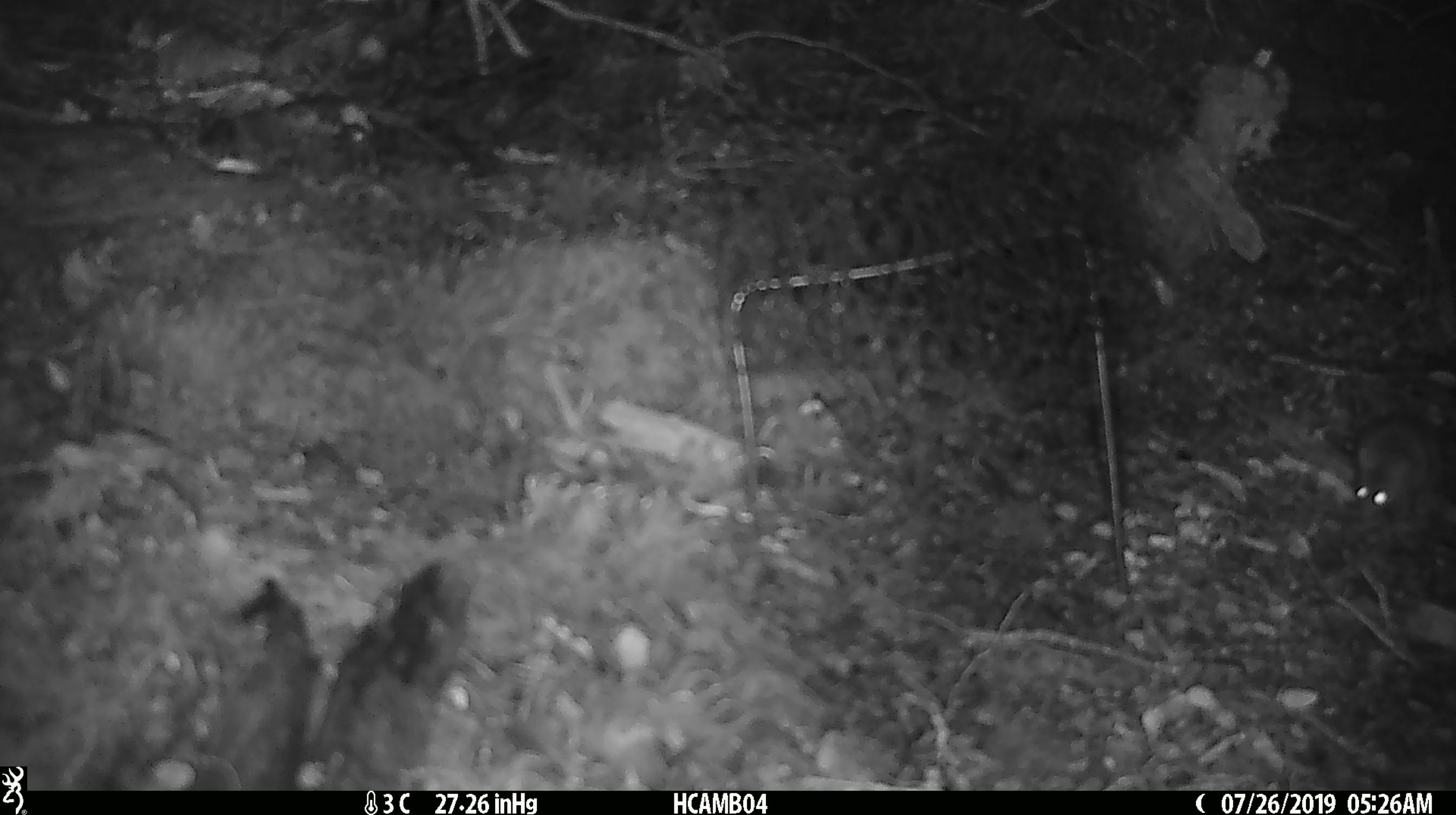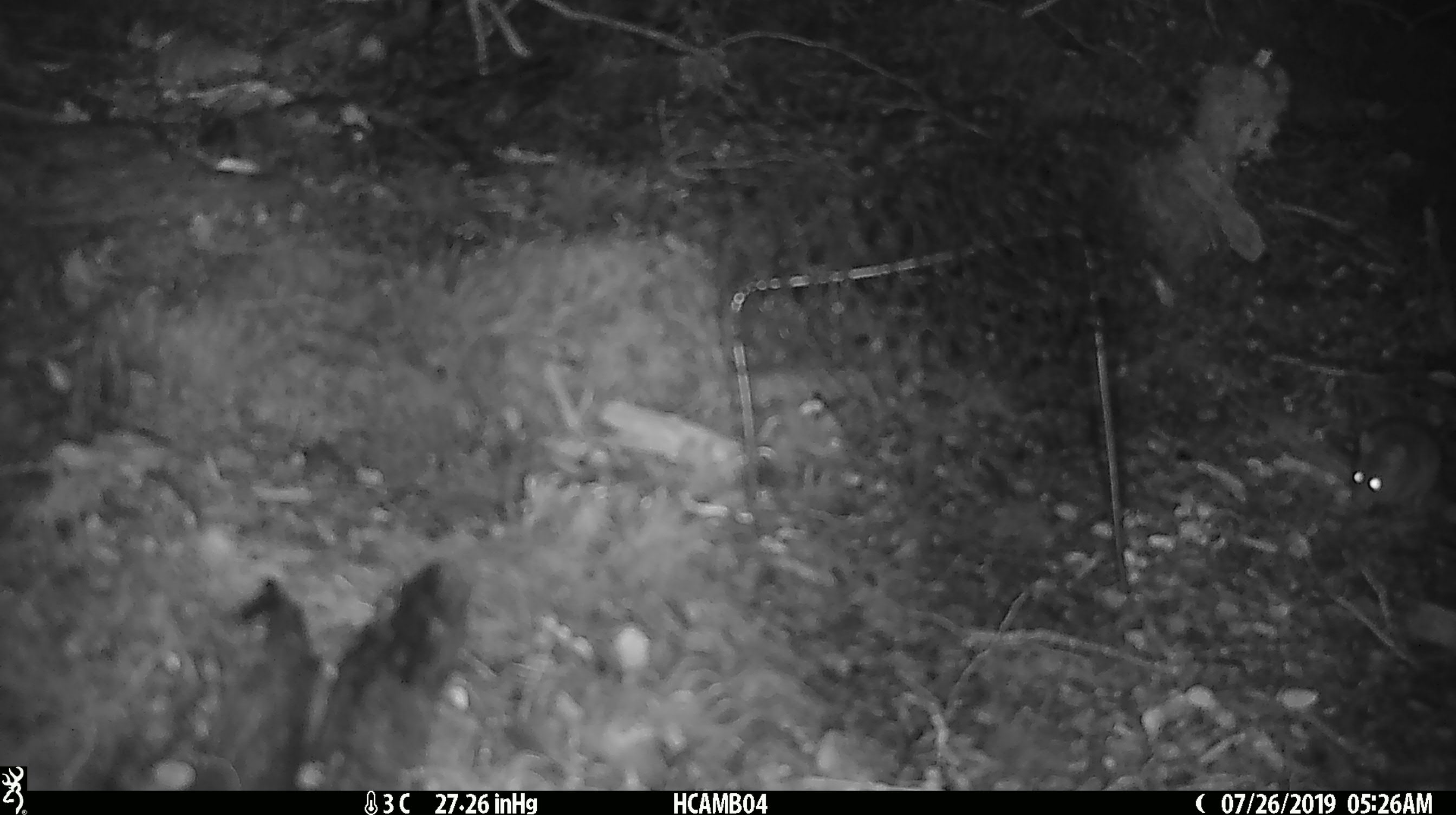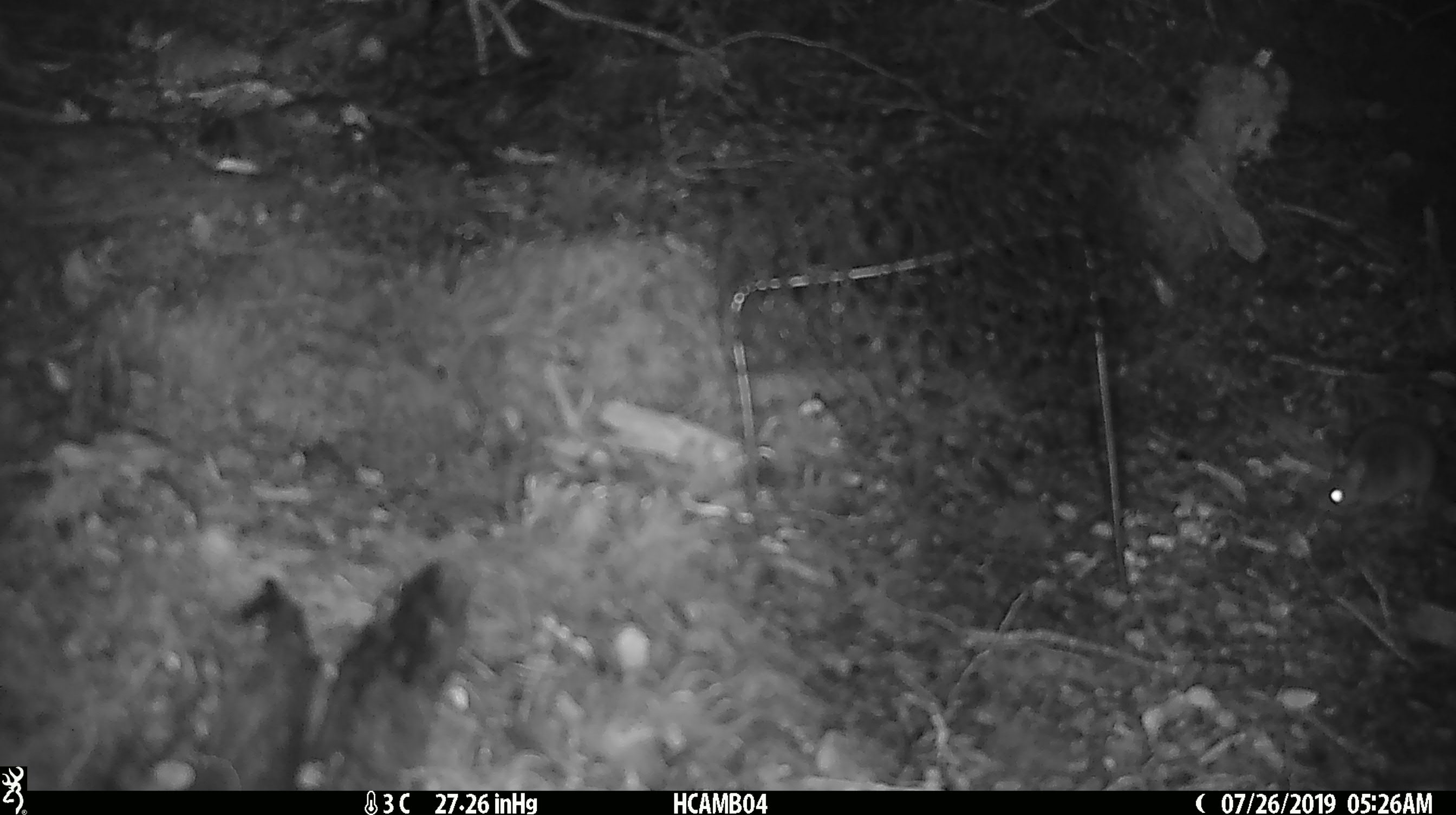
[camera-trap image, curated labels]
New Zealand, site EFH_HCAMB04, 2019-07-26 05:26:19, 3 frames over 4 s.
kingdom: Animalia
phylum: Chordata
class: Mammalia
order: Rodentia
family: Muridae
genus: Mus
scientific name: Mus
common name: mouse